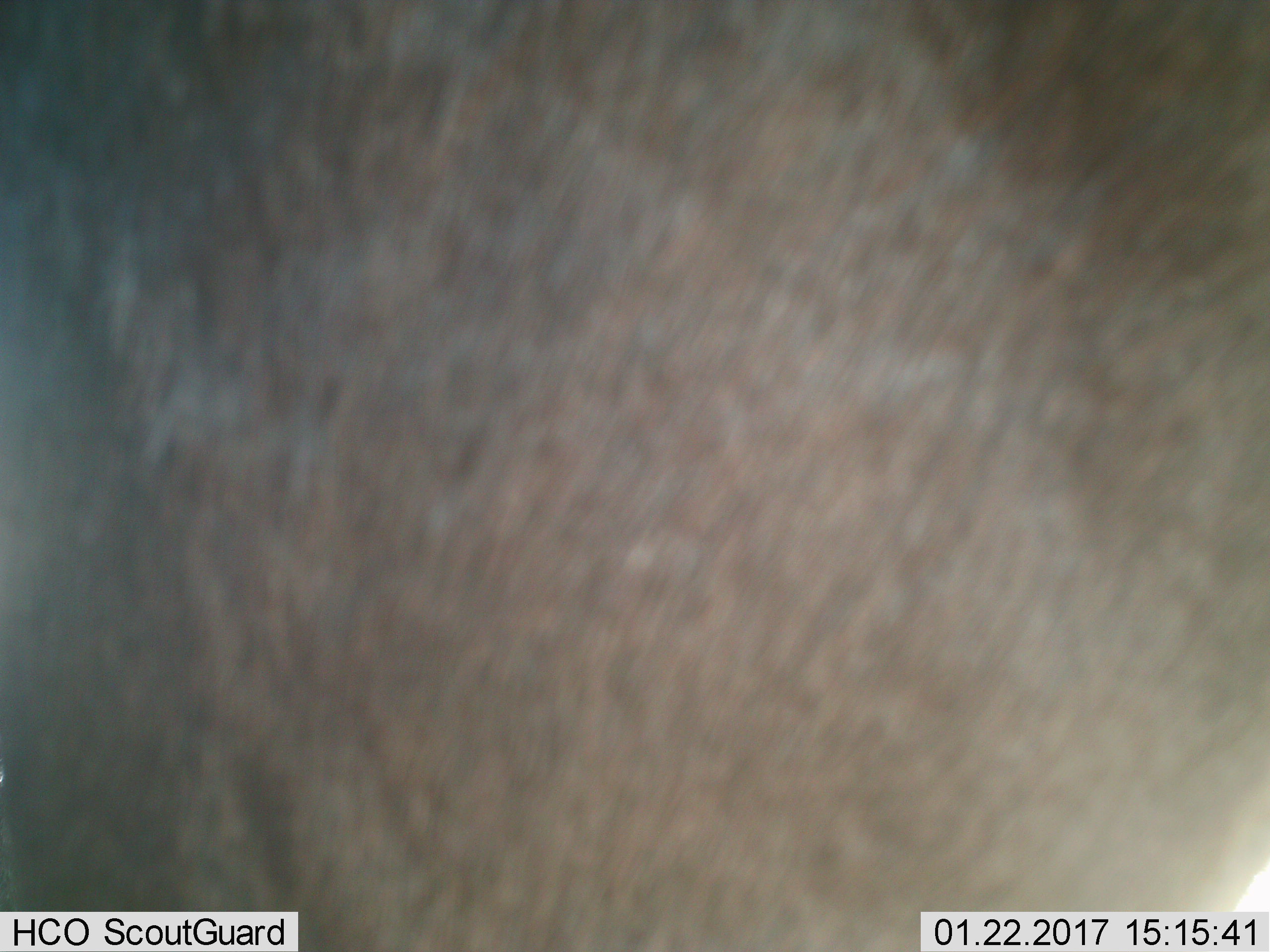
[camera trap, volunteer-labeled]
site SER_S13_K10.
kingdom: Animalia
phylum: Chordata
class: Mammalia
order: Artiodactyla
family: Bovidae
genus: Connochaetes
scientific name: Connochaetes taurinus taurinus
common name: blue wildebeest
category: wildebeestblue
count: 1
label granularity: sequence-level